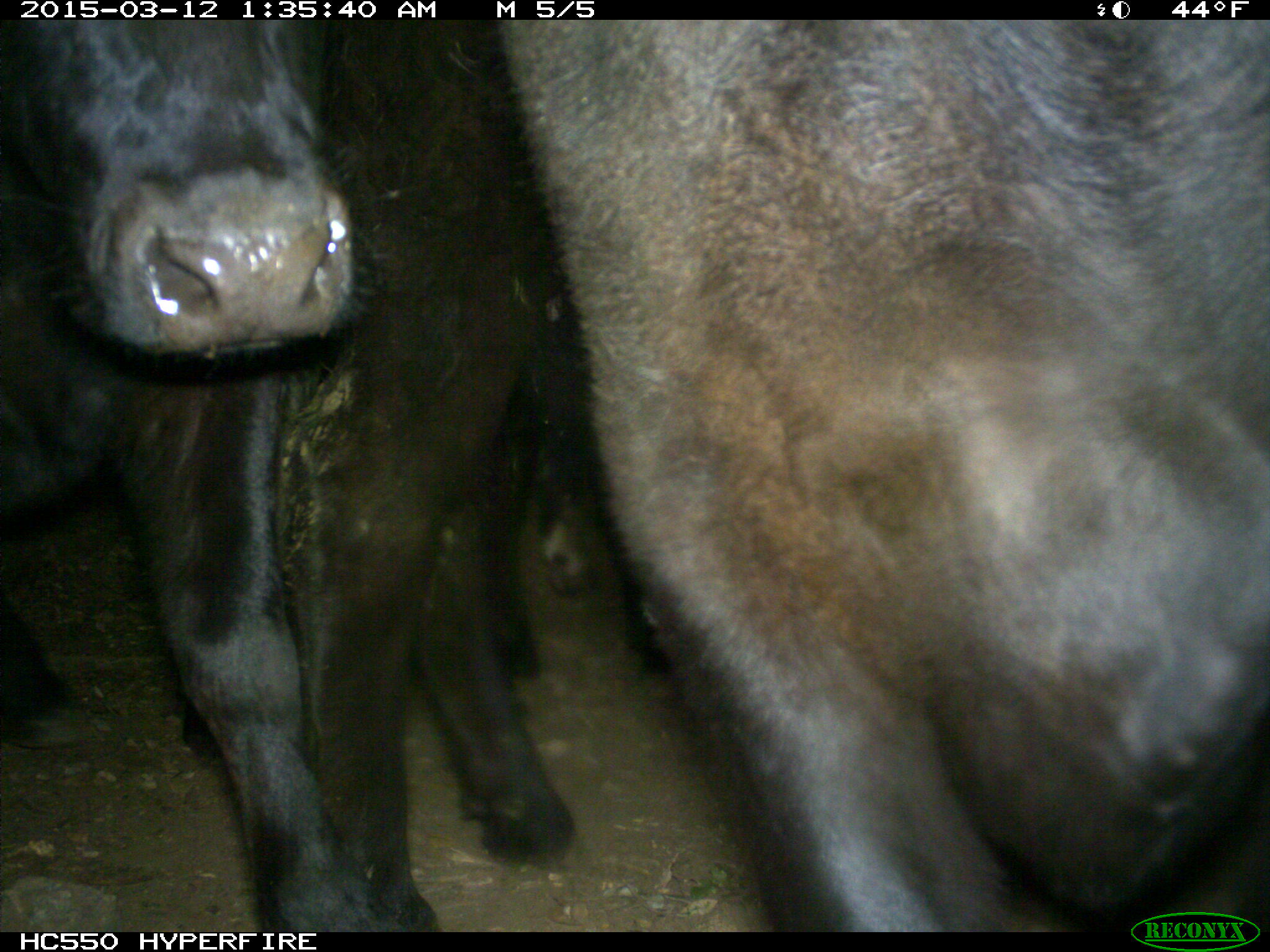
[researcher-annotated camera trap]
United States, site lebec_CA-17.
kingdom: Animalia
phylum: Chordata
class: Mammalia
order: Artiodactyla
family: Bovidae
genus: Bos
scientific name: Bos taurus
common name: domestic cow